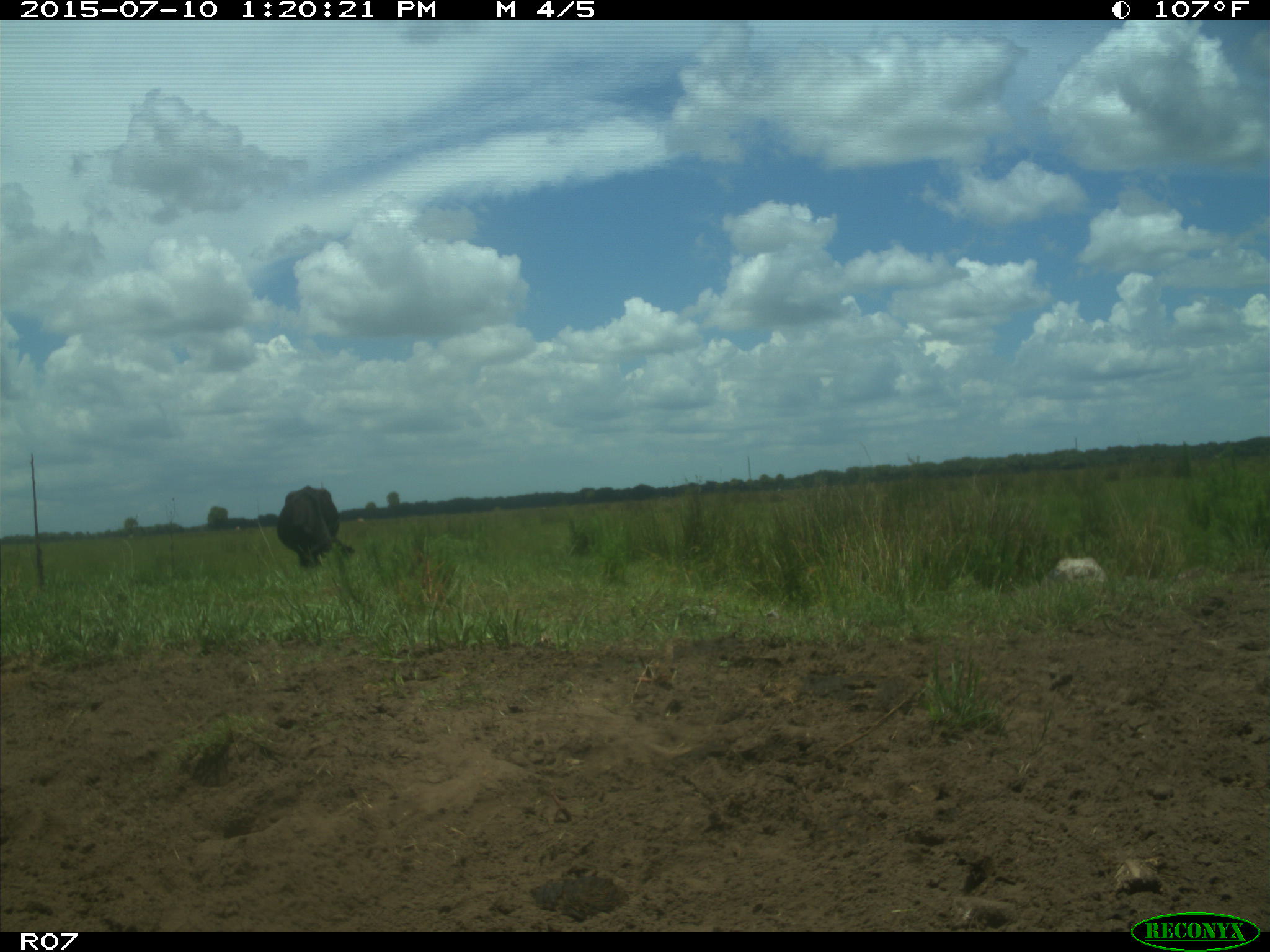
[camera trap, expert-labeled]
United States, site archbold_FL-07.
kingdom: Animalia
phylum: Chordata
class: Mammalia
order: Artiodactyla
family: Bovidae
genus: Bos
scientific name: Bos taurus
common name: domestic cow